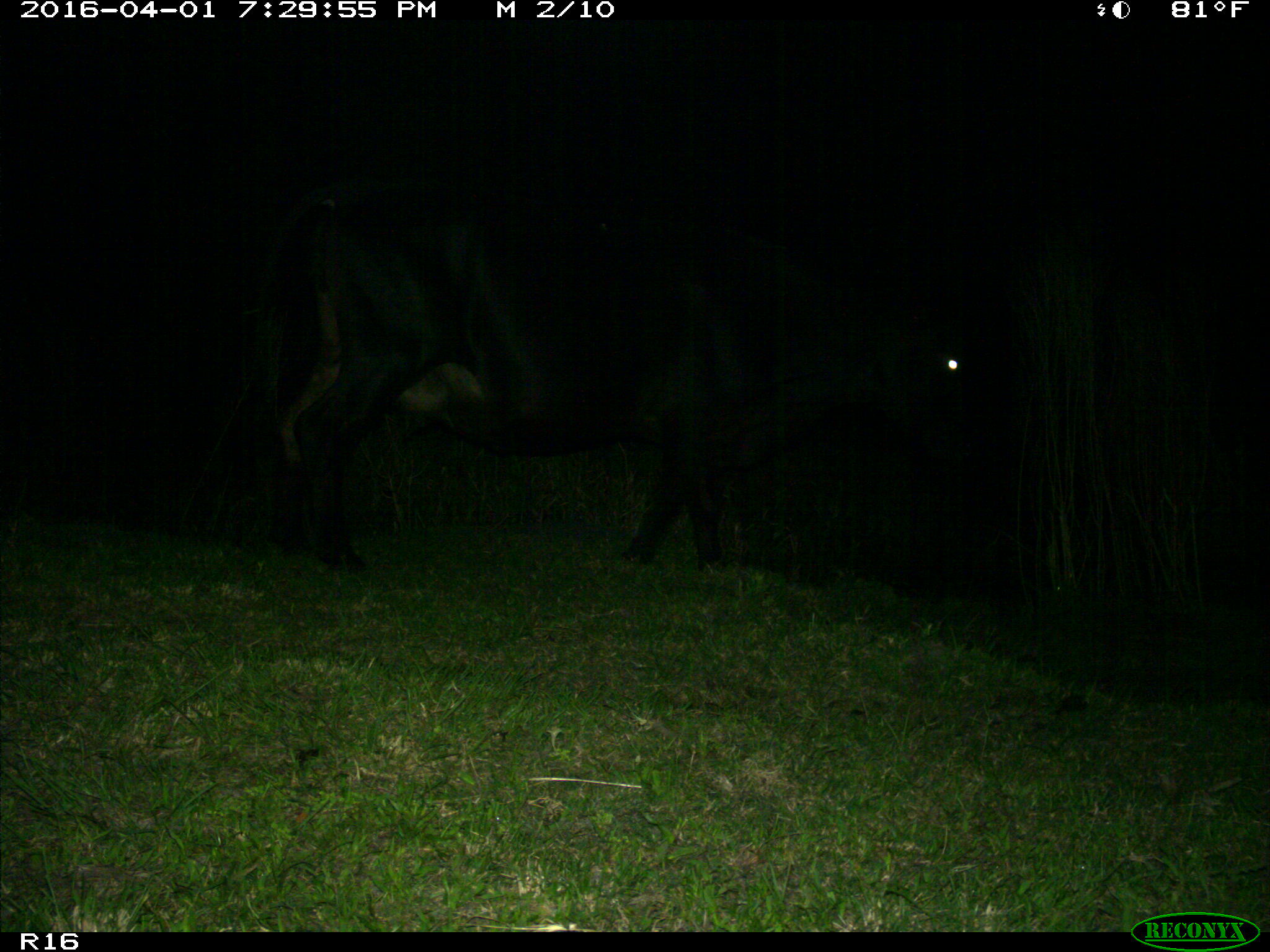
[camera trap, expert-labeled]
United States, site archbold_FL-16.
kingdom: Animalia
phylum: Chordata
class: Mammalia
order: Artiodactyla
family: Bovidae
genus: Bos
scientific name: Bos taurus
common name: domestic cow